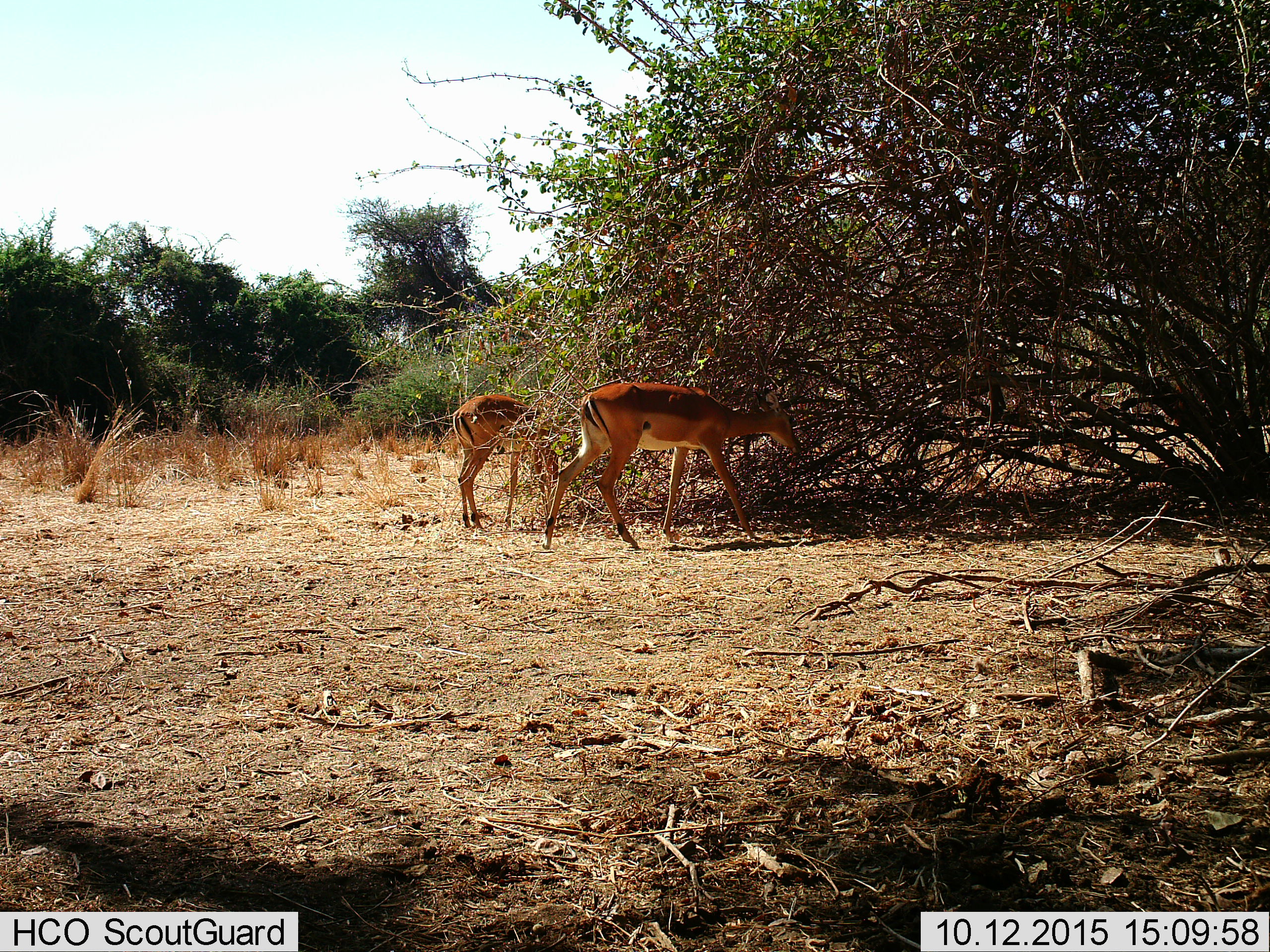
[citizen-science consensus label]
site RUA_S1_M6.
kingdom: Animalia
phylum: Chordata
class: Mammalia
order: Artiodactyla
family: Bovidae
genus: Aepyceros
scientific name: Aepyceros melampus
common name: impala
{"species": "impala (Aepyceros melampus)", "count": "2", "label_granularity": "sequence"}